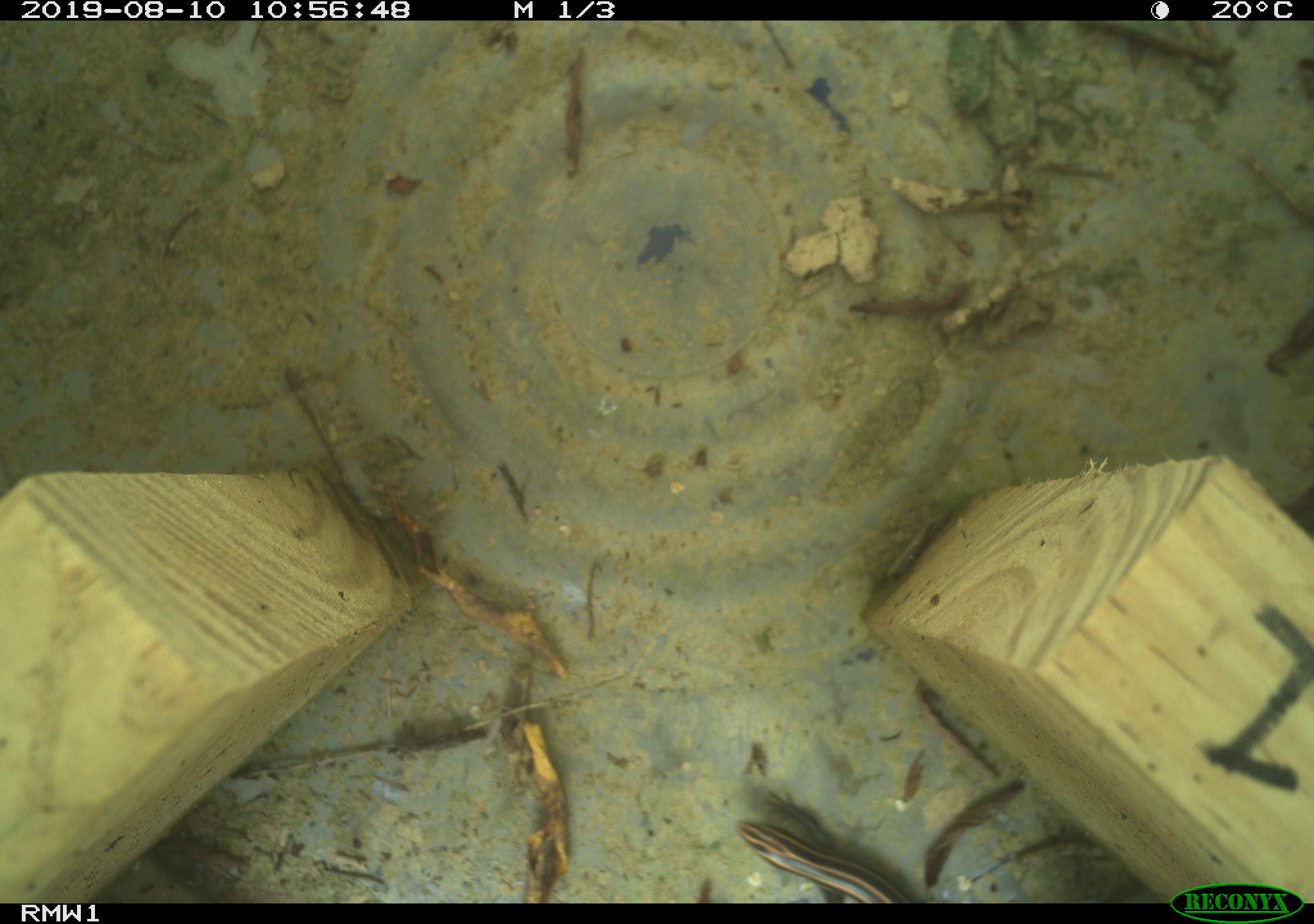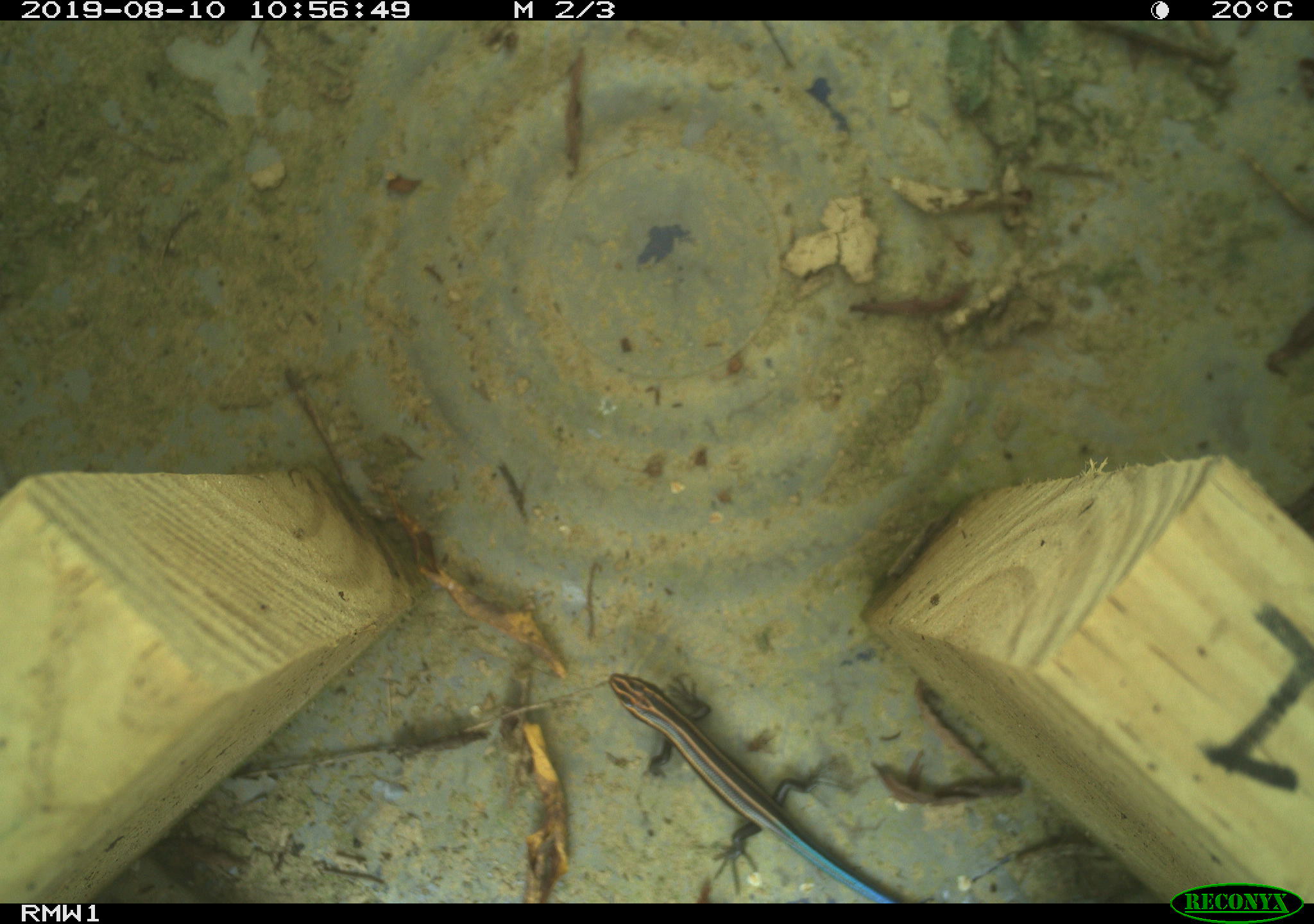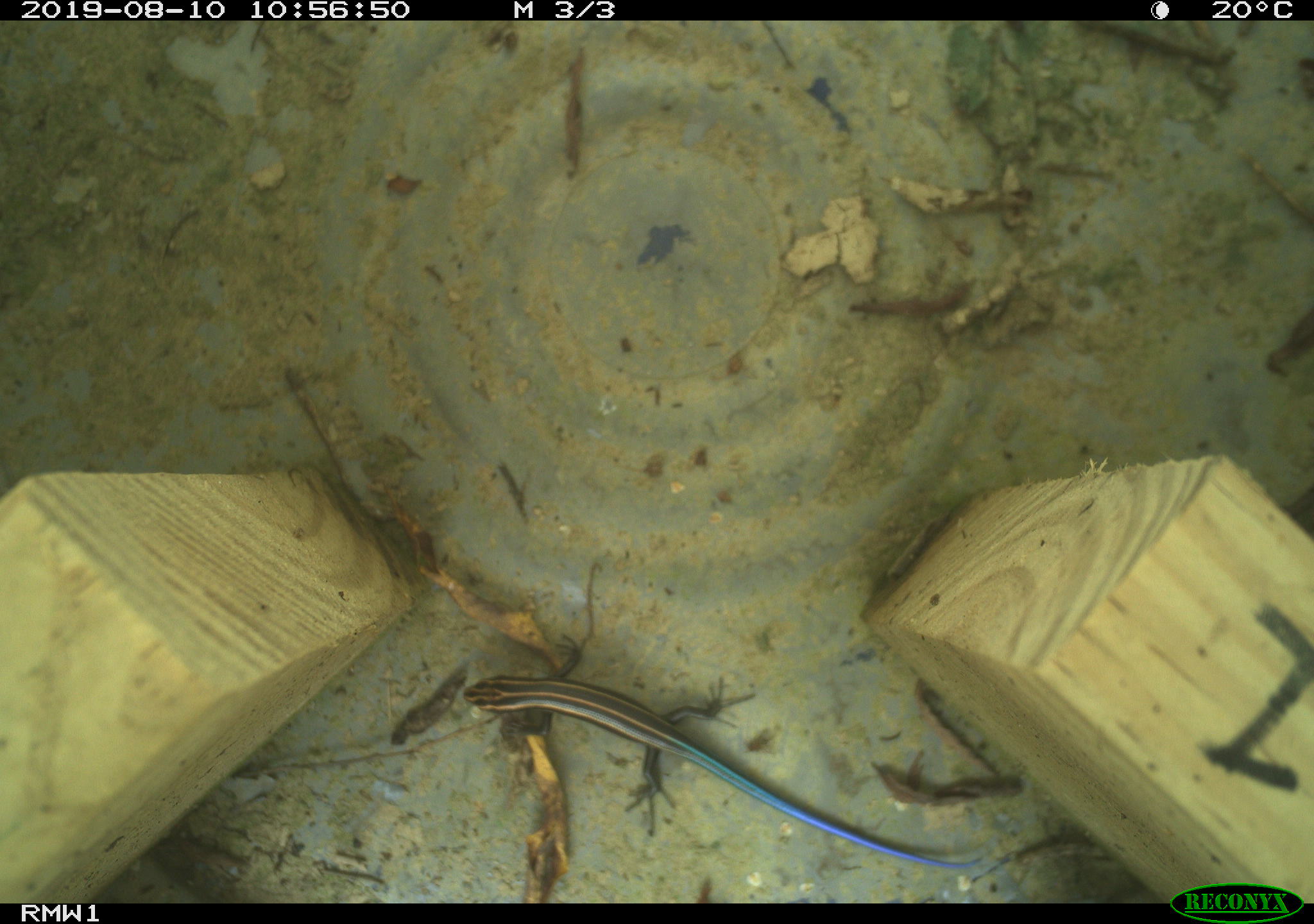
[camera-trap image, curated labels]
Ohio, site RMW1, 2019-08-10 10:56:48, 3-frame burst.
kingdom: Animalia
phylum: Chordata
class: Reptilia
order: Squamata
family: Scincidae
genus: Plestiodon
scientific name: Plestiodon fasciatus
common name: common five-lined skink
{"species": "common five-lined skink (Plestiodon fasciatus)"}